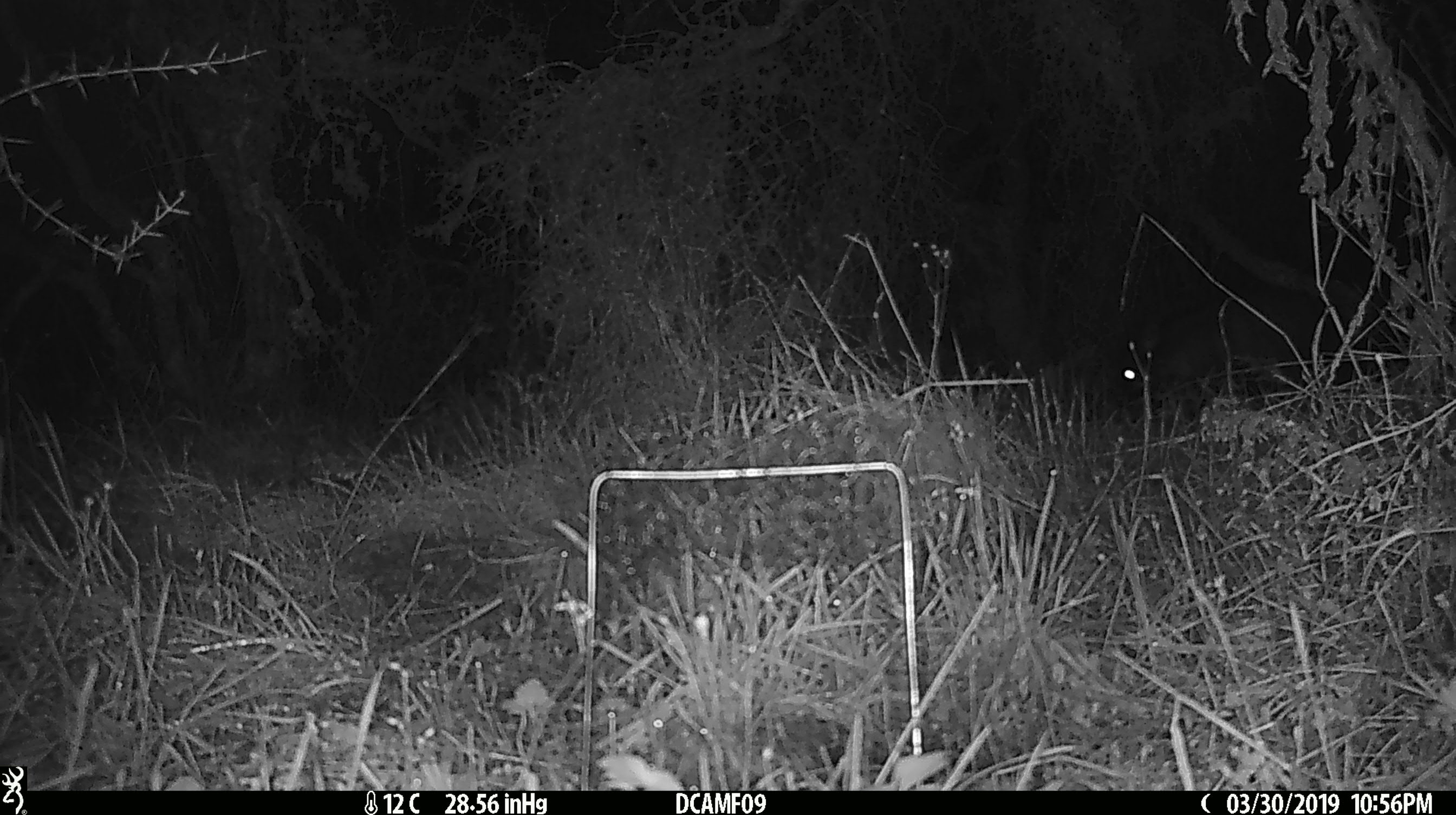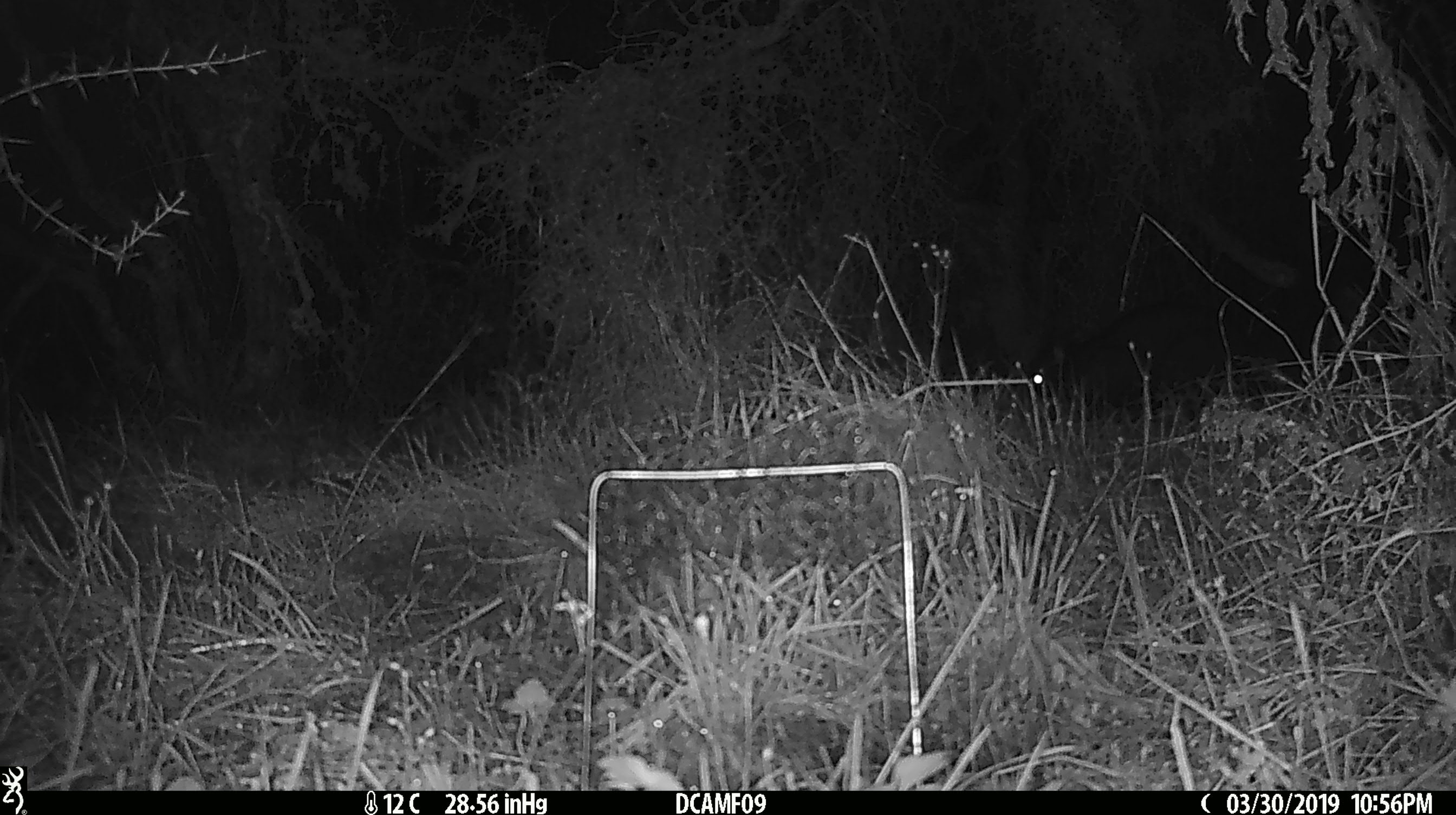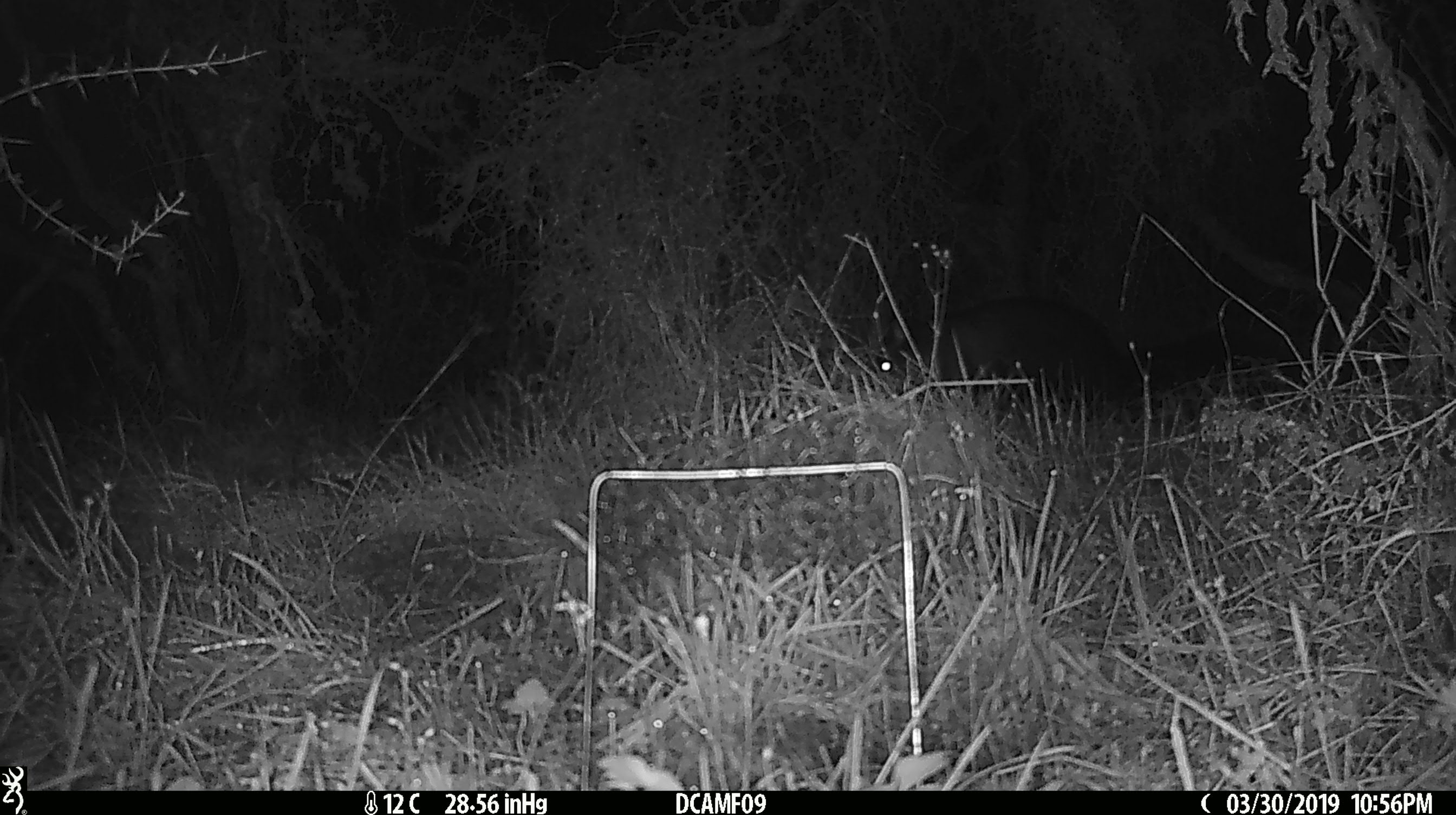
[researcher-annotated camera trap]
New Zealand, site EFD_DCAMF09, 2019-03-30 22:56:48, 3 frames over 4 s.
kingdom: Animalia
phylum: Chordata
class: Mammalia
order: Diprotodontia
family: Phalangeridae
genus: Trichosurus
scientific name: Trichosurus vulpecula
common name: common brushtail possum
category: possum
Possum (common brushtail possum) (Trichosurus vulpecula).